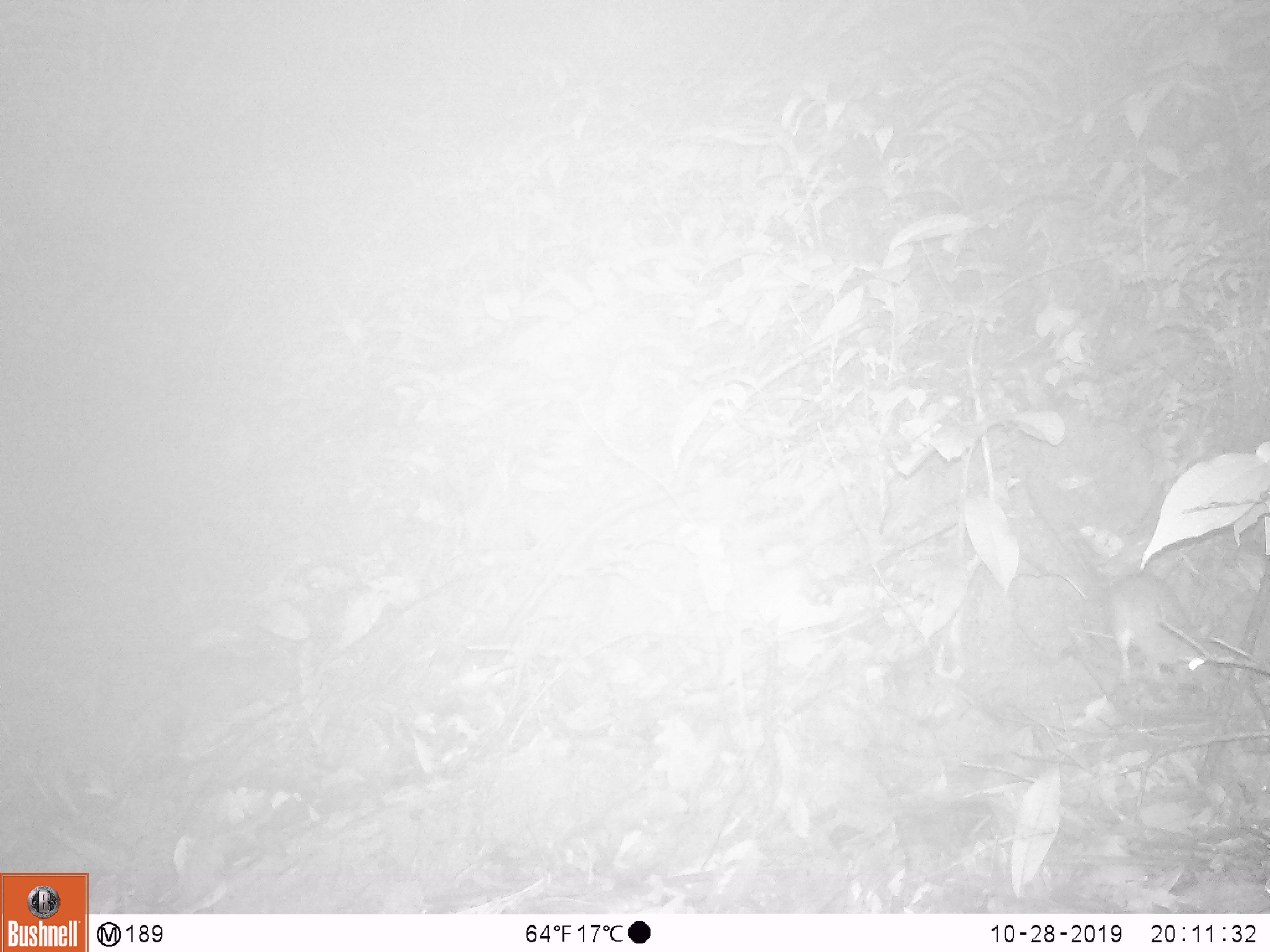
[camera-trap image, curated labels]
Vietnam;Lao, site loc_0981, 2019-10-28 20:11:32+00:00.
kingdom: Animalia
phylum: Chordata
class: Mammalia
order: Rodentia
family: Muridae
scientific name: Muridae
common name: old-world mice and rats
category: unidentified murid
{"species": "unidentified murid (old-world mice and rats) (Muridae)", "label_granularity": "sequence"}